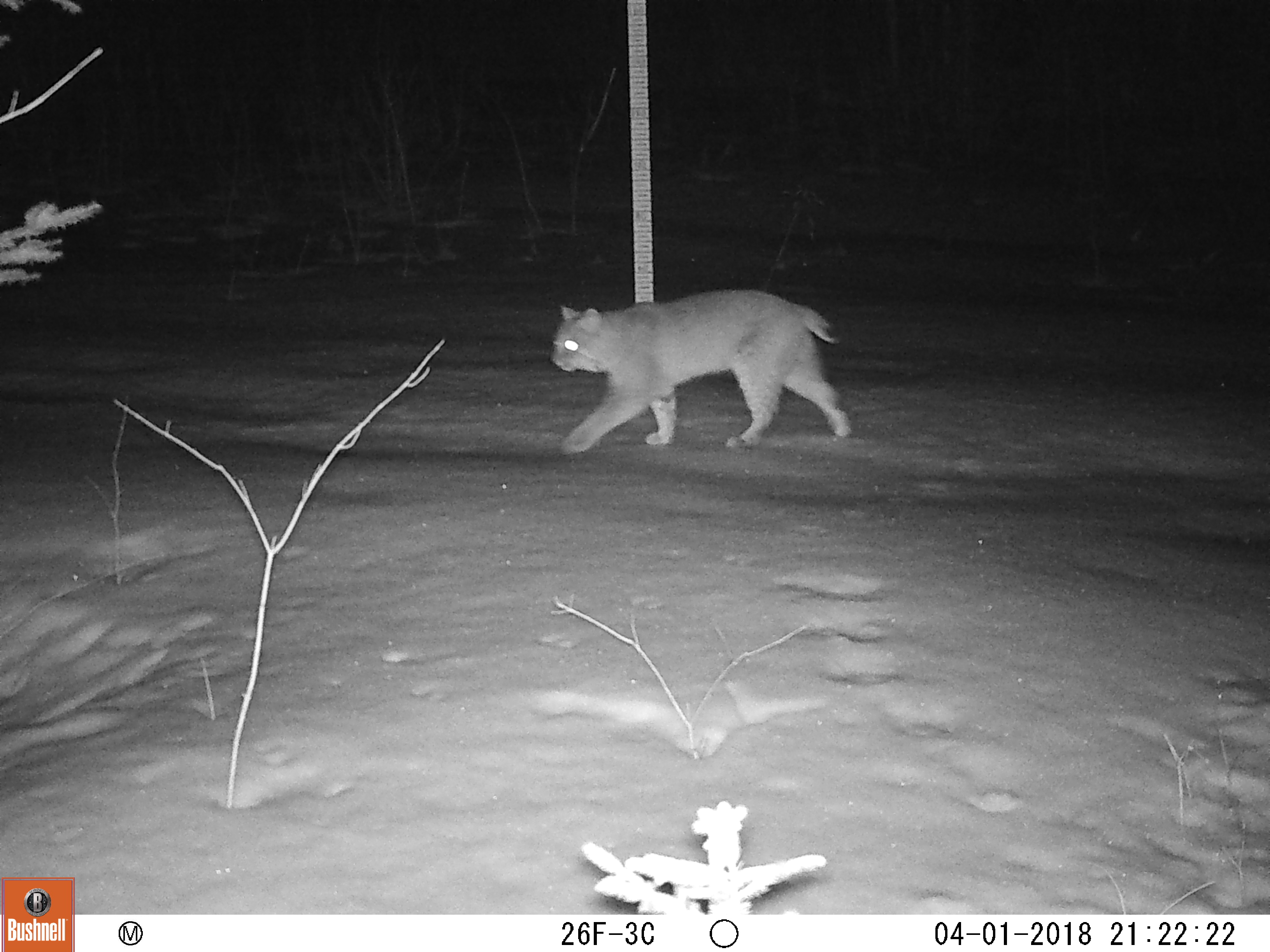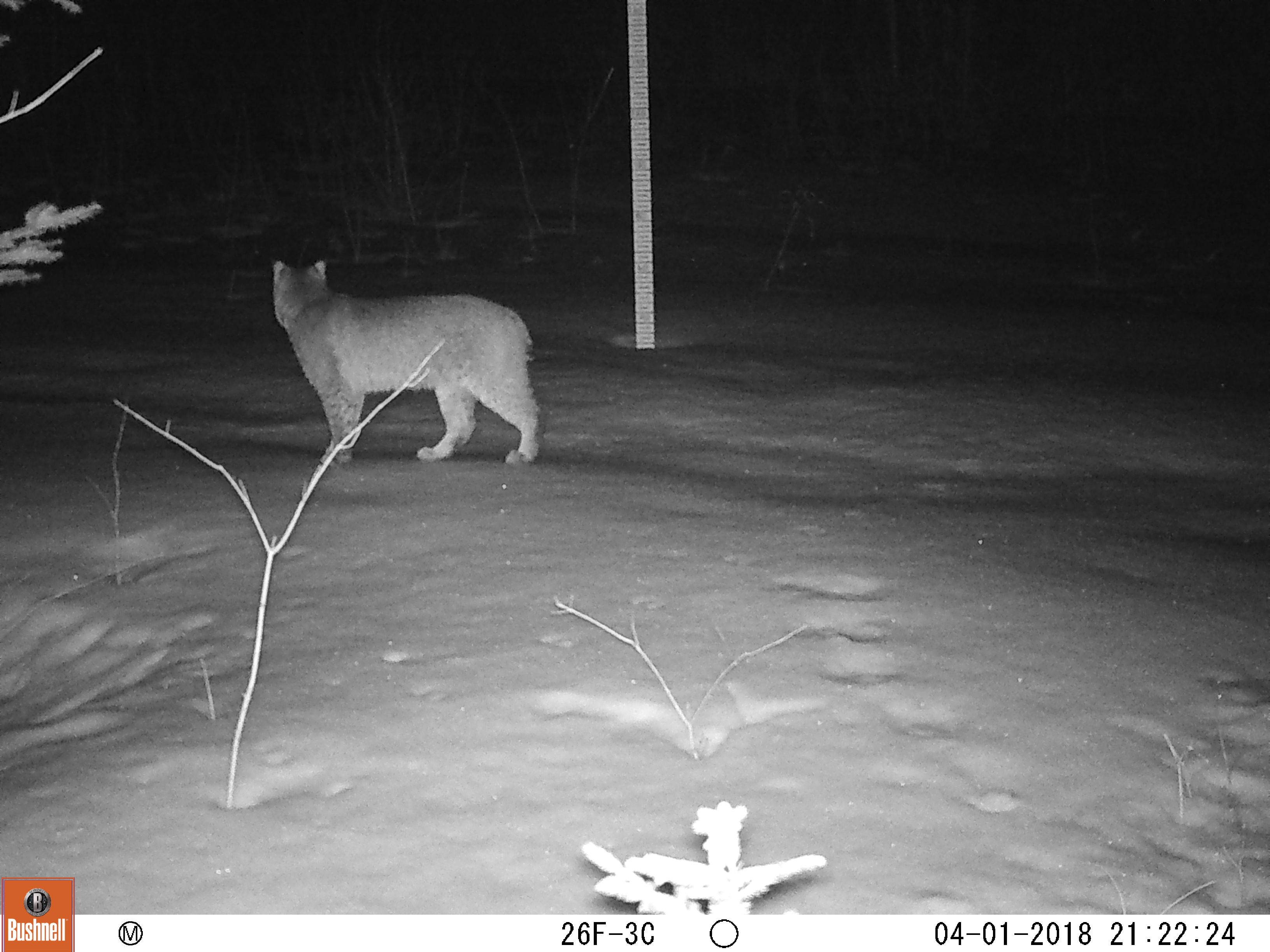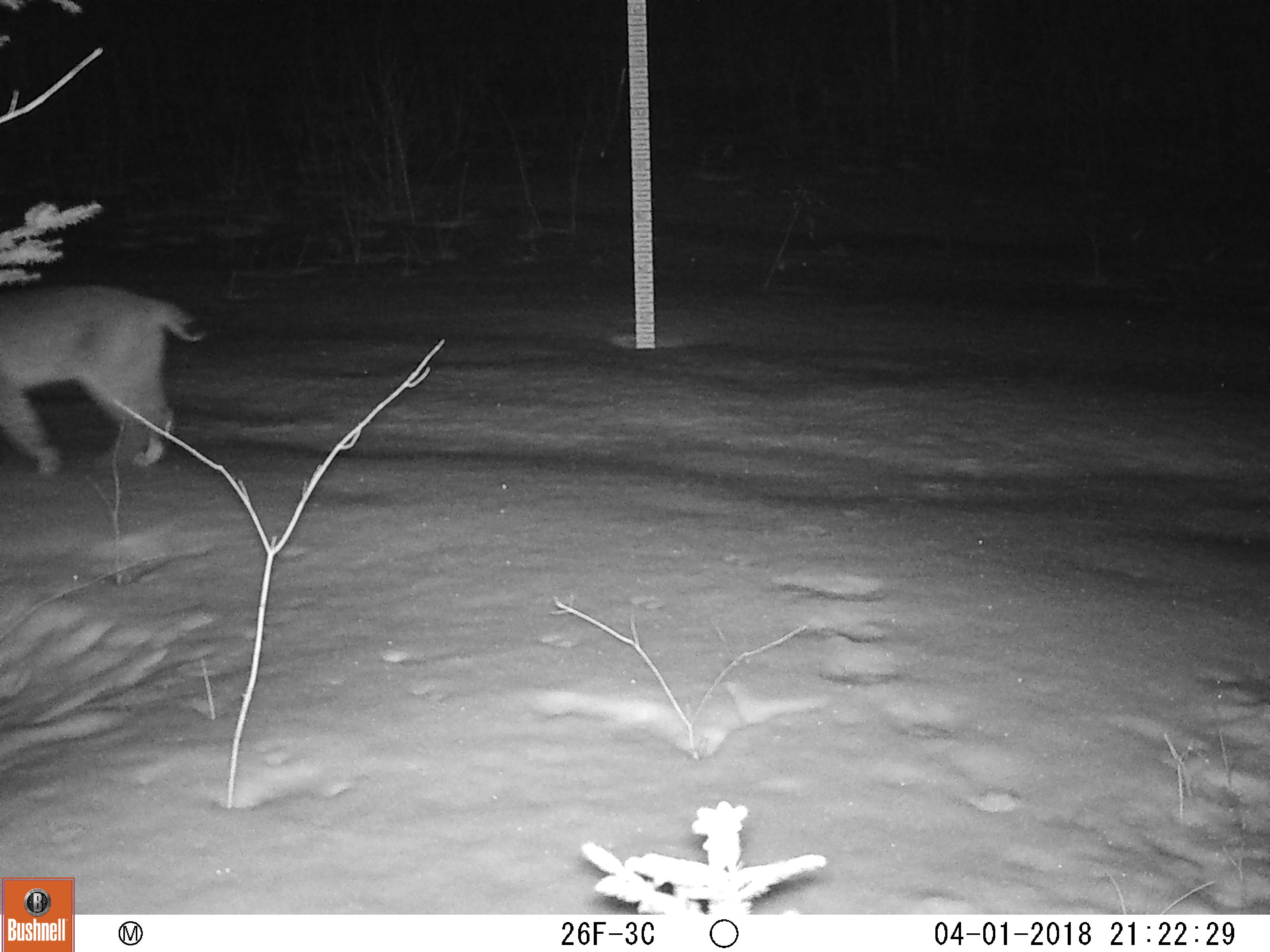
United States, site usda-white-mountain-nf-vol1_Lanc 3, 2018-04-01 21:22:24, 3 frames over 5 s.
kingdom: Animalia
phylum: Chordata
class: Mammalia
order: Carnivora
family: Felidae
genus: Lynx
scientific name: Lynx rufus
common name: bobcat